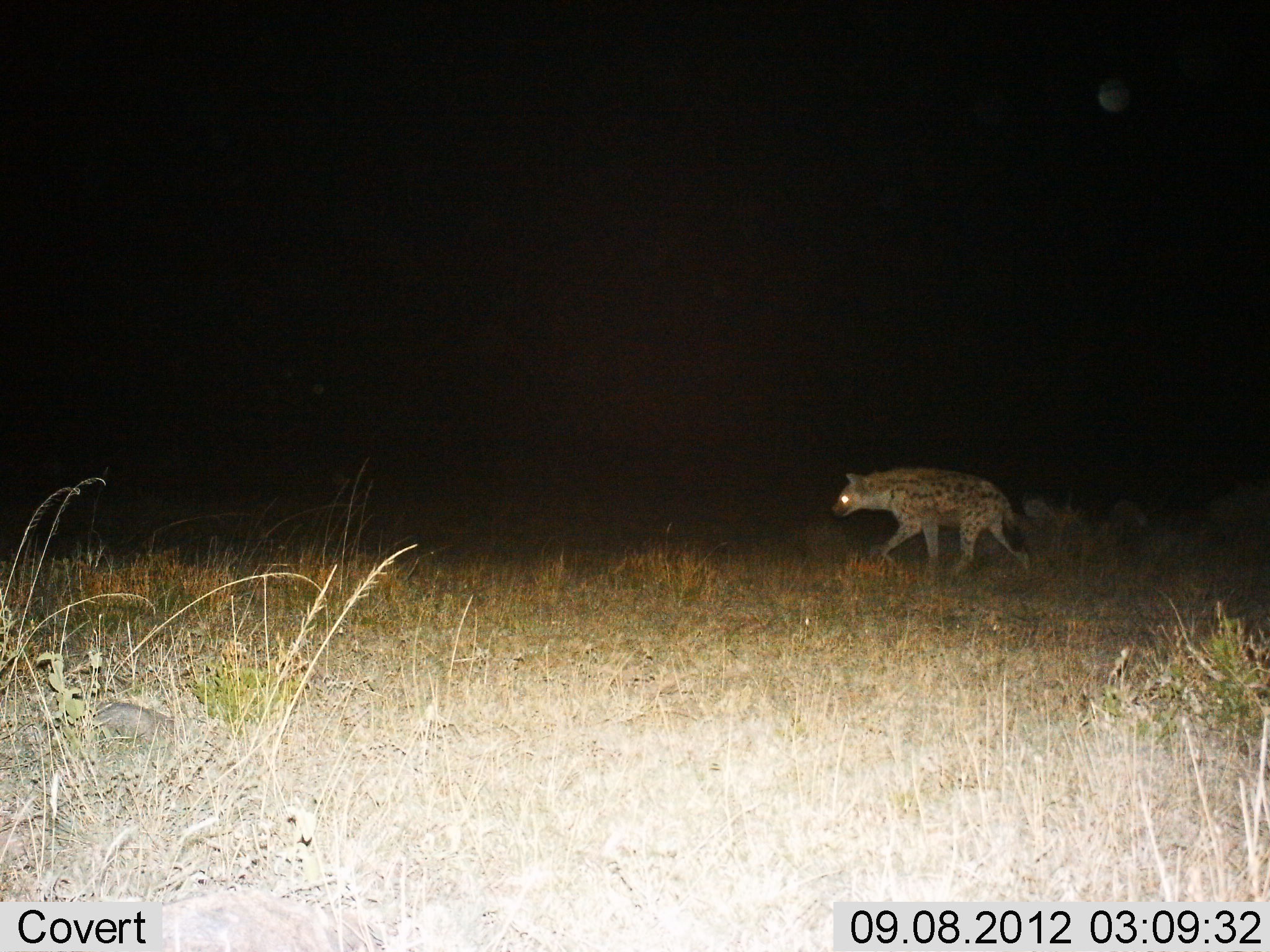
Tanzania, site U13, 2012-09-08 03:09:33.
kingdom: Animalia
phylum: Chordata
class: Mammalia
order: Carnivora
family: Hyaenidae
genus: Crocuta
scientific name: Crocuta crocuta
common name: spotted hyena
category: hyenaspotted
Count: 1.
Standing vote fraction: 20%.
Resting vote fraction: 0%.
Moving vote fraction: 80%.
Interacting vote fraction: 0%.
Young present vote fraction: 0%.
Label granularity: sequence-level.